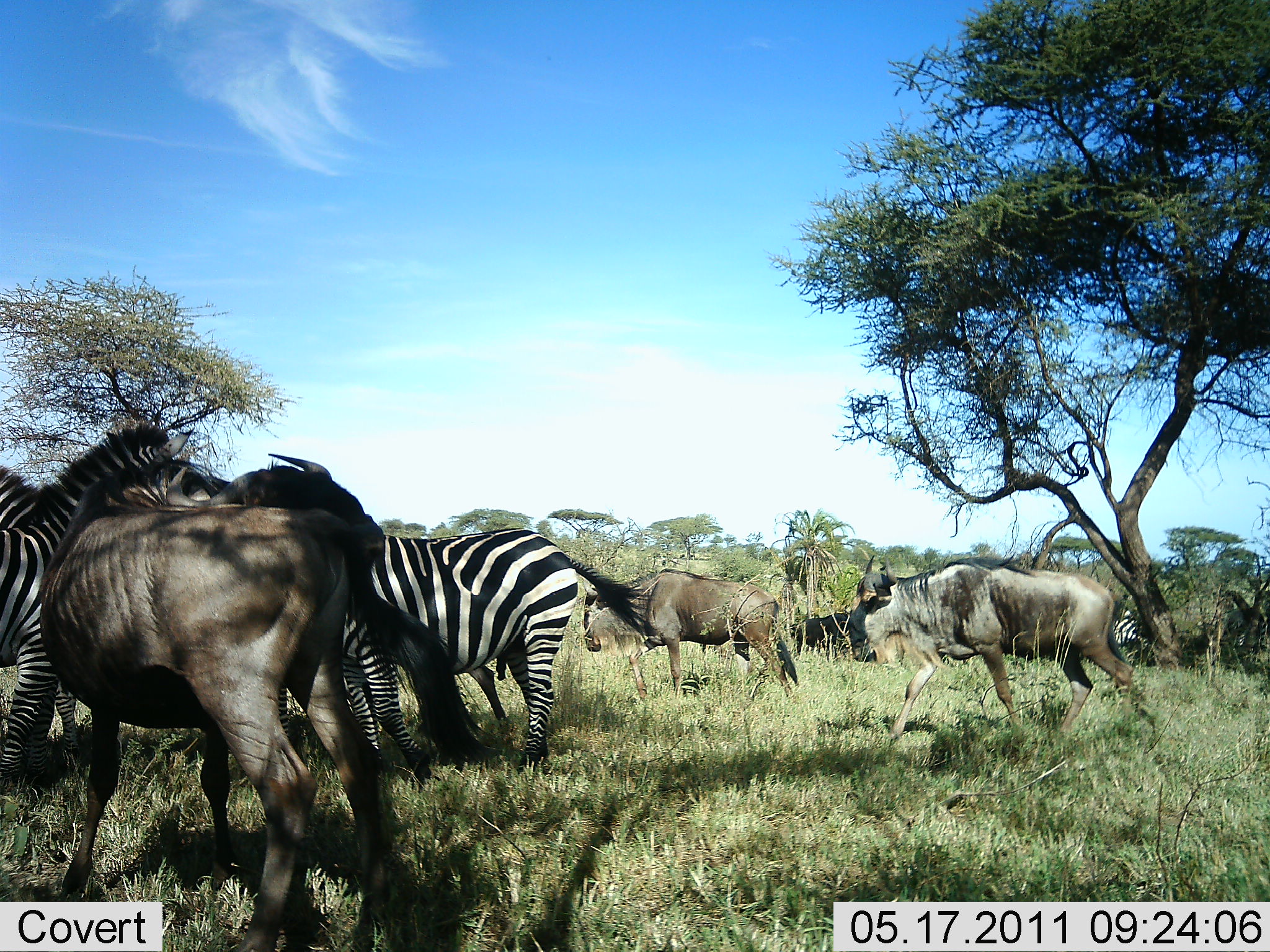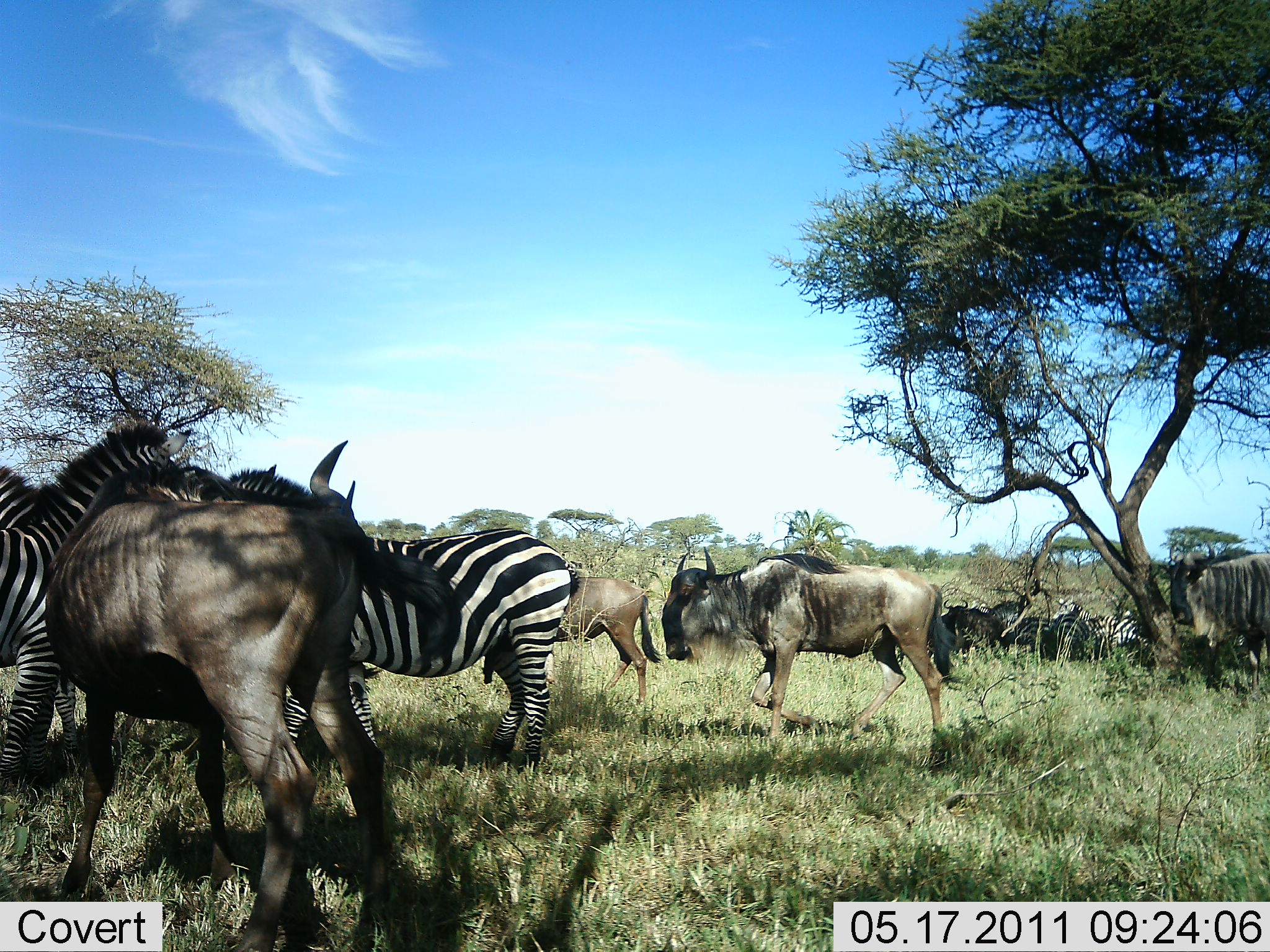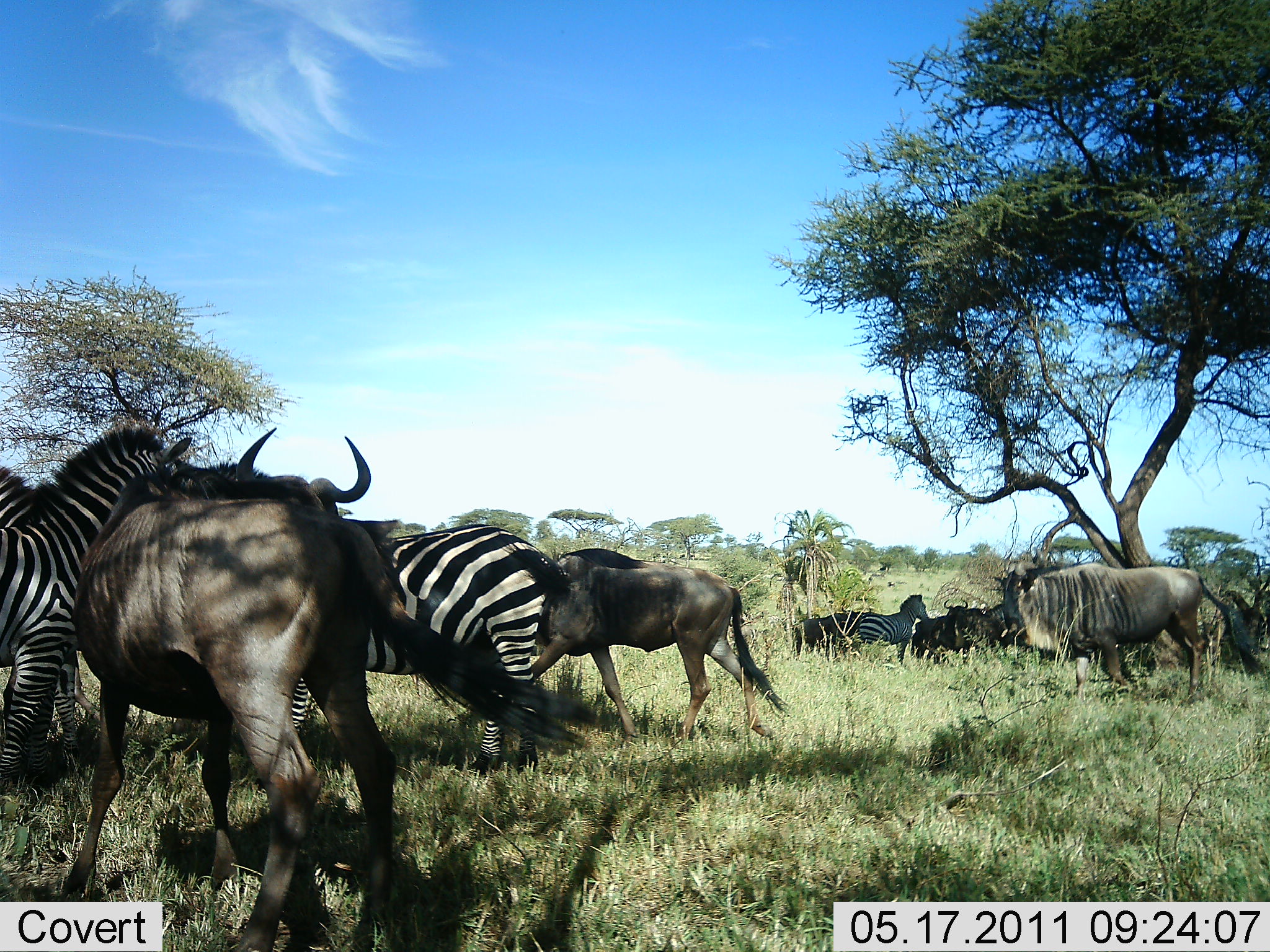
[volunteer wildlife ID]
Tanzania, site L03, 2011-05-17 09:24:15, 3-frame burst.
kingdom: Animalia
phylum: Chordata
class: Mammalia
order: Artiodactyla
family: Bovidae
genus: Connochaetes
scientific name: Connochaetes taurinus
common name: blue wildebeest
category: wildebeest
Wildebeest (blue wildebeest) (Connochaetes taurinus), count 5. Behavior (volunteer vote fractions): standing 92%, resting 17%, moving 75%, interacting 0%. Young present (vote fraction): 8%. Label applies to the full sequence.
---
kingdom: Animalia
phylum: Chordata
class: Mammalia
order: Perissodactyla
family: Equidae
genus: Equus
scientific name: Equus quagga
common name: plains zebra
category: zebra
Zebra (plains zebra) (Equus quagga), count 6. Behavior (volunteer vote fractions): standing 90%, resting 10%, moving 10%, interacting 0%. Young present (vote fraction): 0%. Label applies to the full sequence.